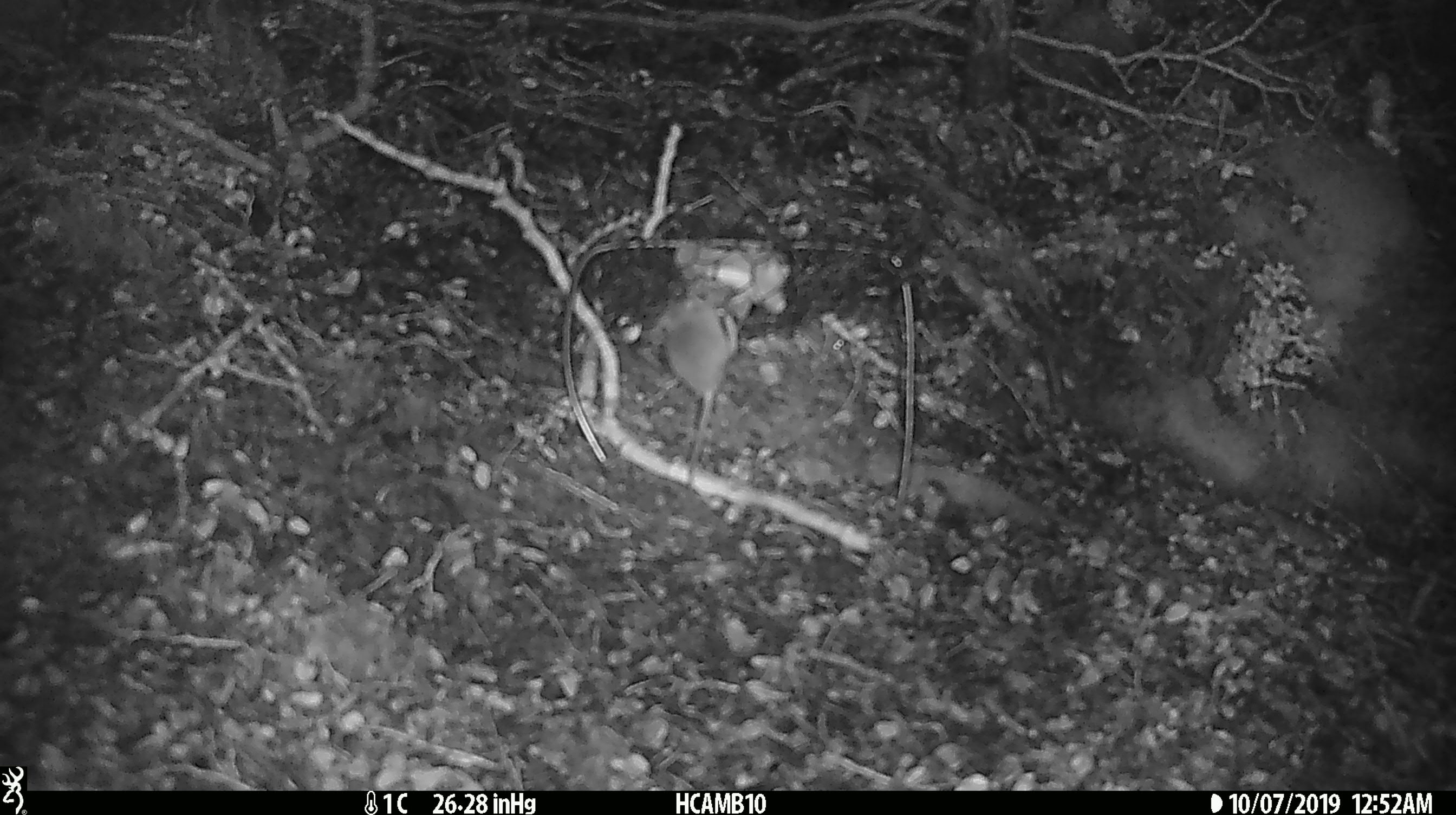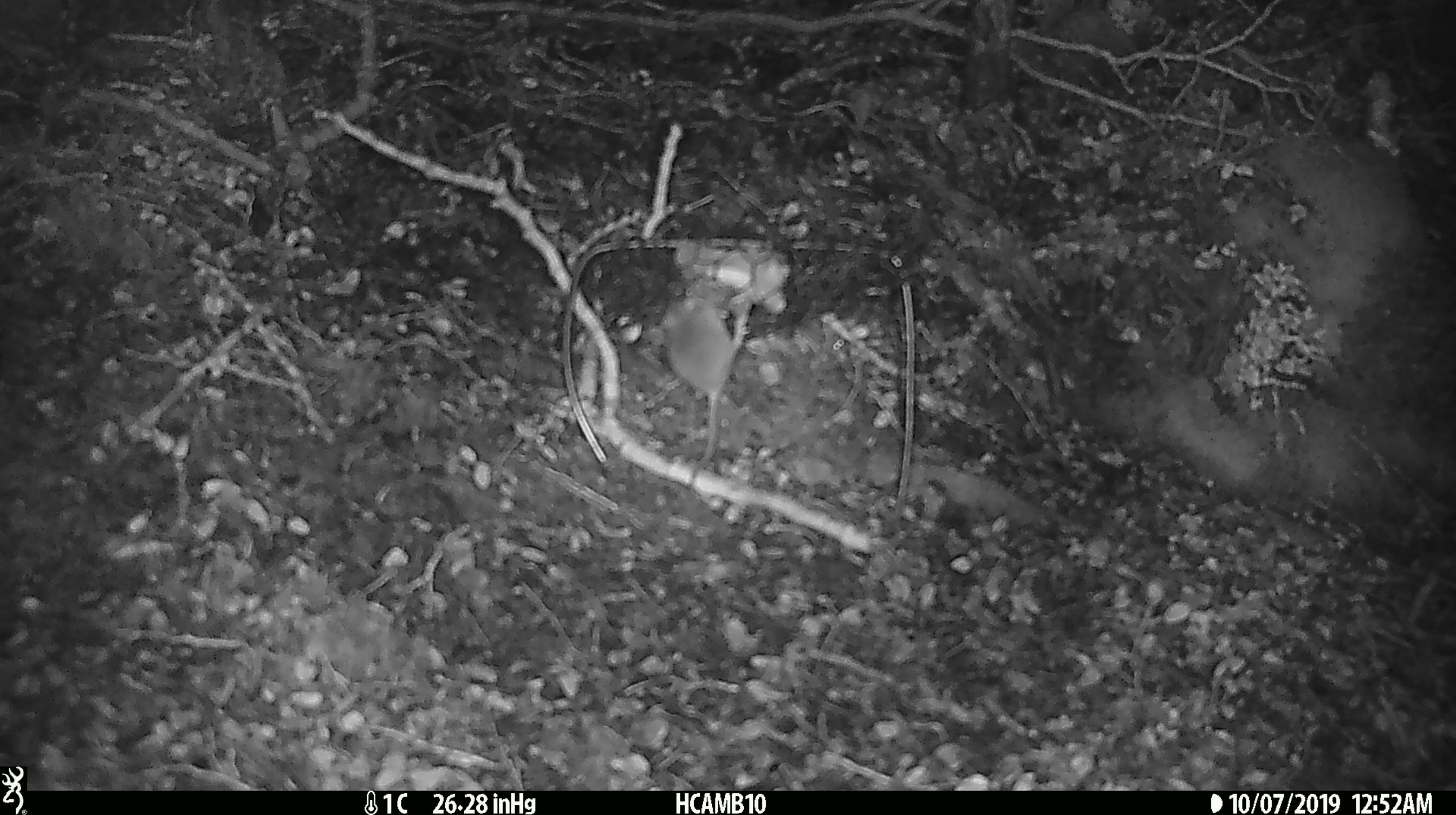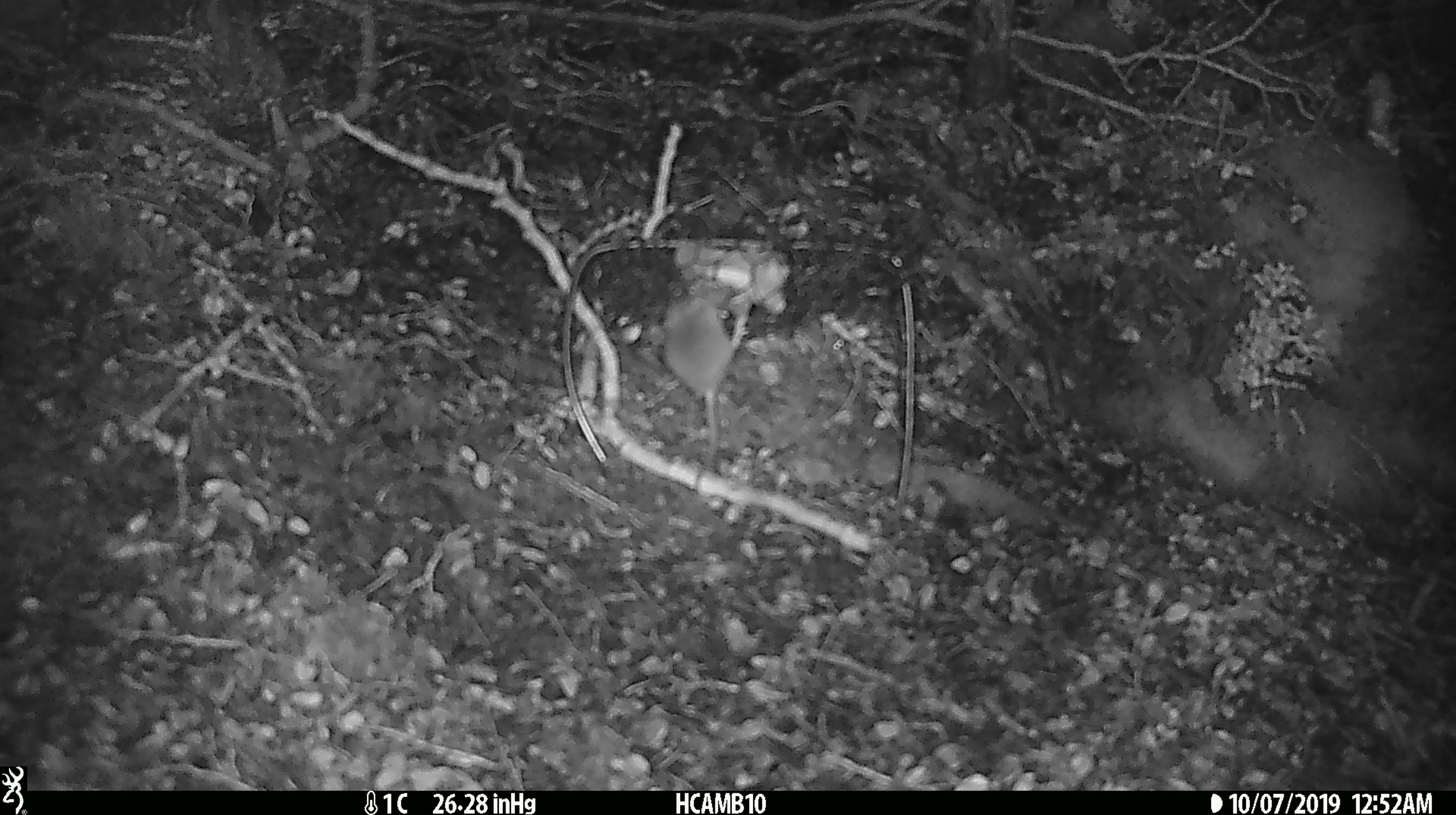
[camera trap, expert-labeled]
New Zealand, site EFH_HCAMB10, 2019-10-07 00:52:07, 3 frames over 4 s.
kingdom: Animalia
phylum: Chordata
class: Mammalia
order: Rodentia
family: Muridae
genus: Mus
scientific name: Mus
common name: mouse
Mouse (Mus).